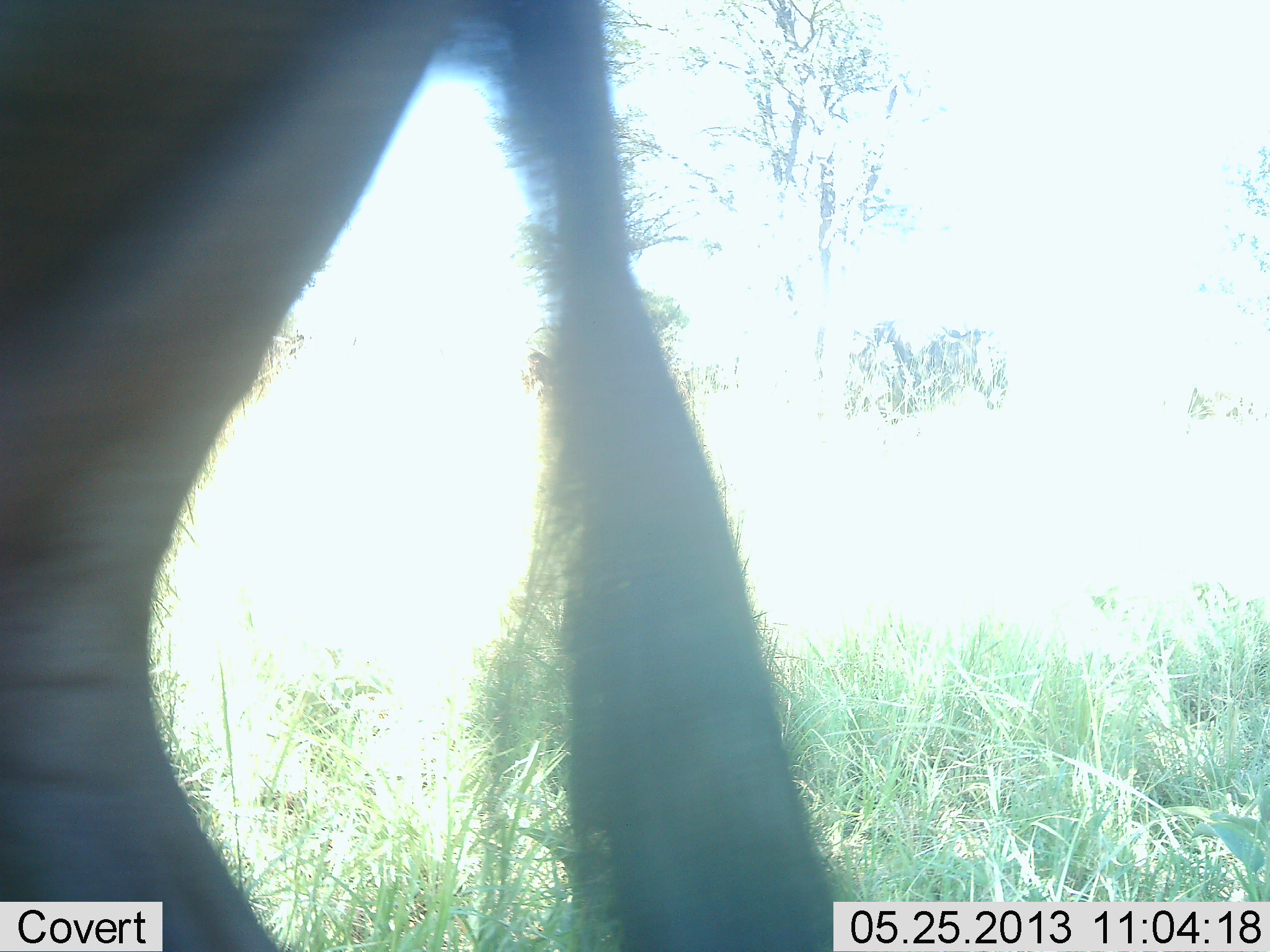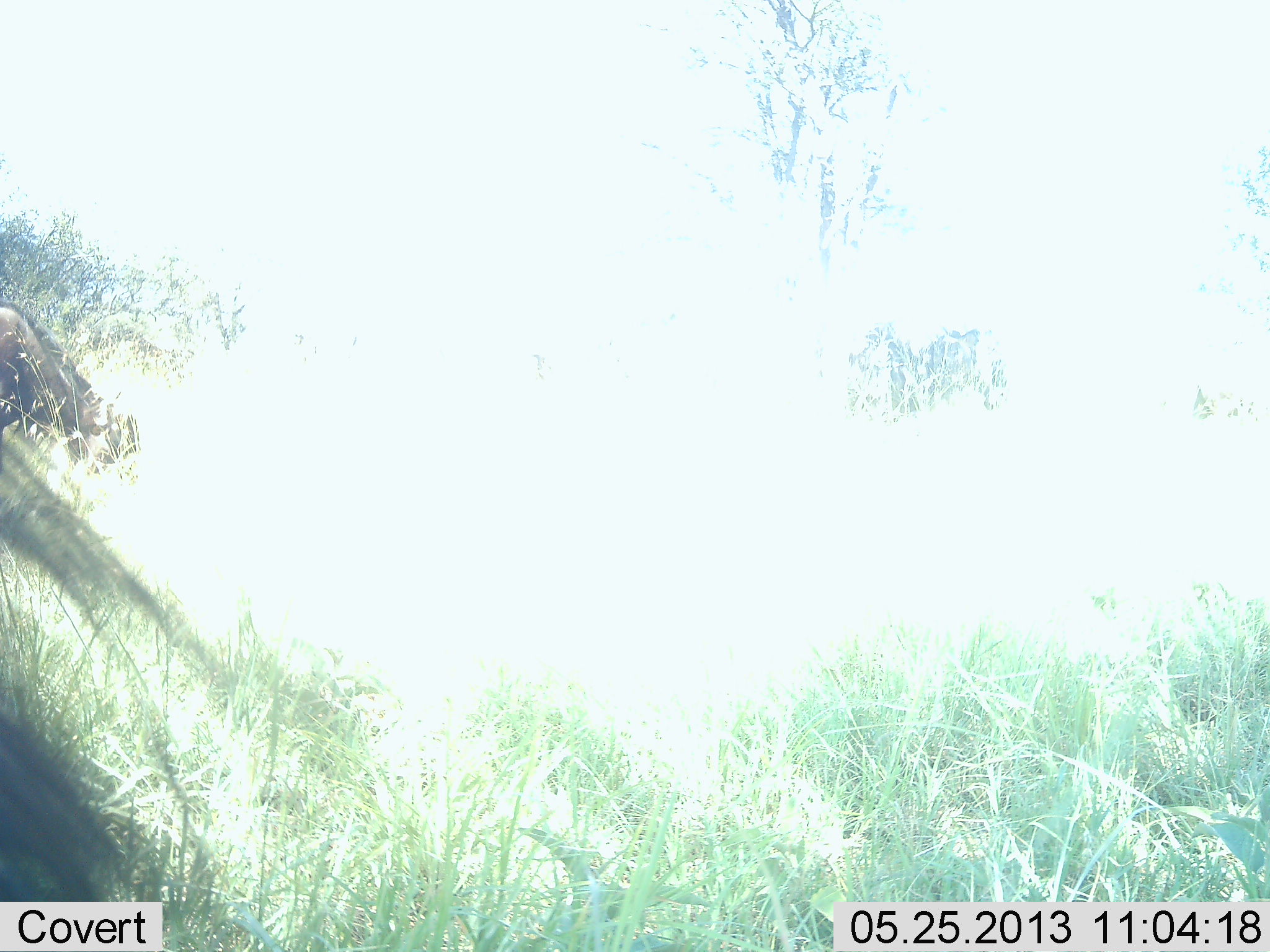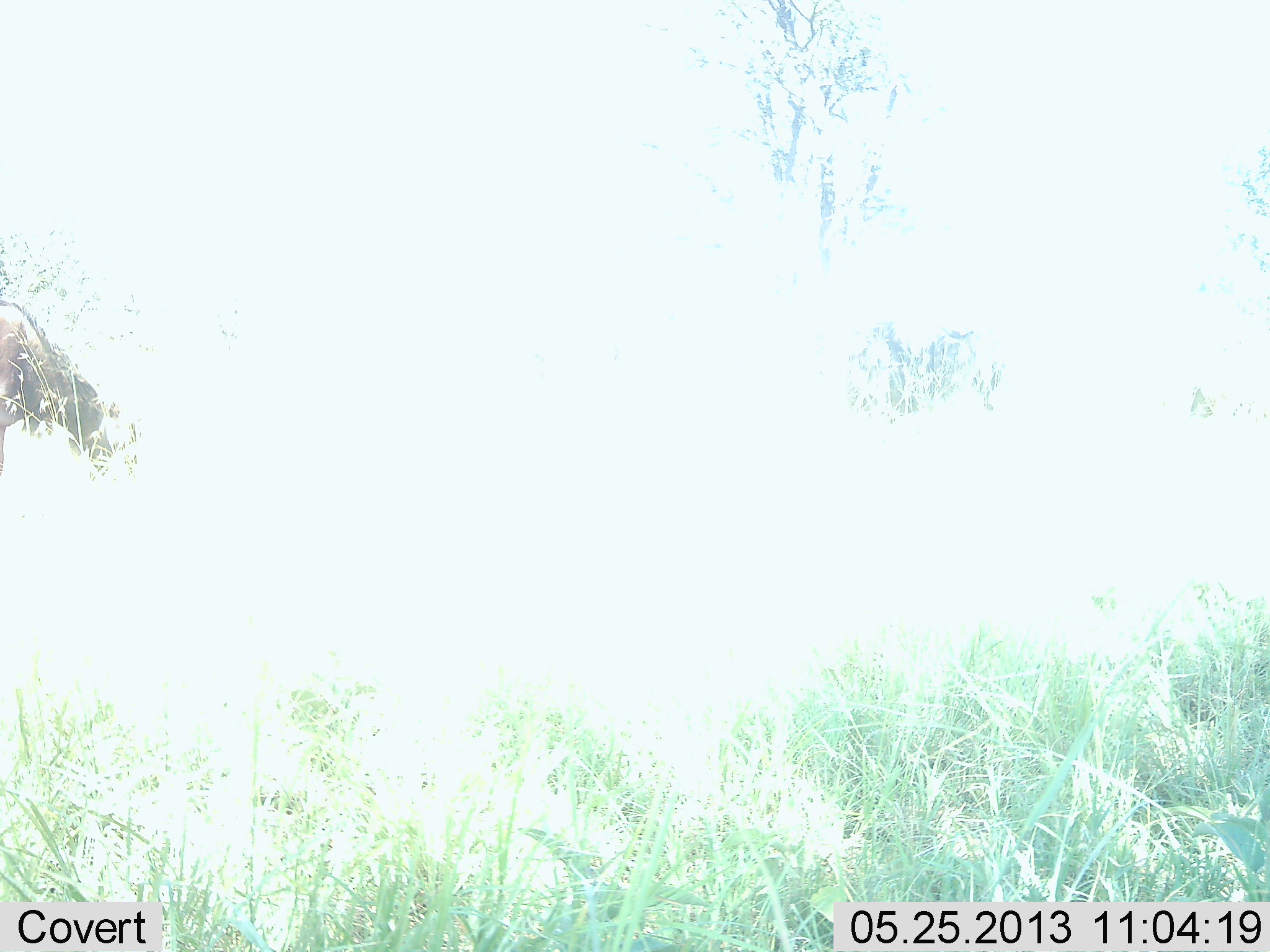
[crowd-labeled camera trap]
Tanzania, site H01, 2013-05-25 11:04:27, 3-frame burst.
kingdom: Animalia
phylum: Chordata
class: Mammalia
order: Artiodactyla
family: Bovidae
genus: Connochaetes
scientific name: Connochaetes taurinus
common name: blue wildebeest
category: wildebeest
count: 2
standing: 25%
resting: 12%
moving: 75%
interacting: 0%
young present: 0%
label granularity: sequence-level